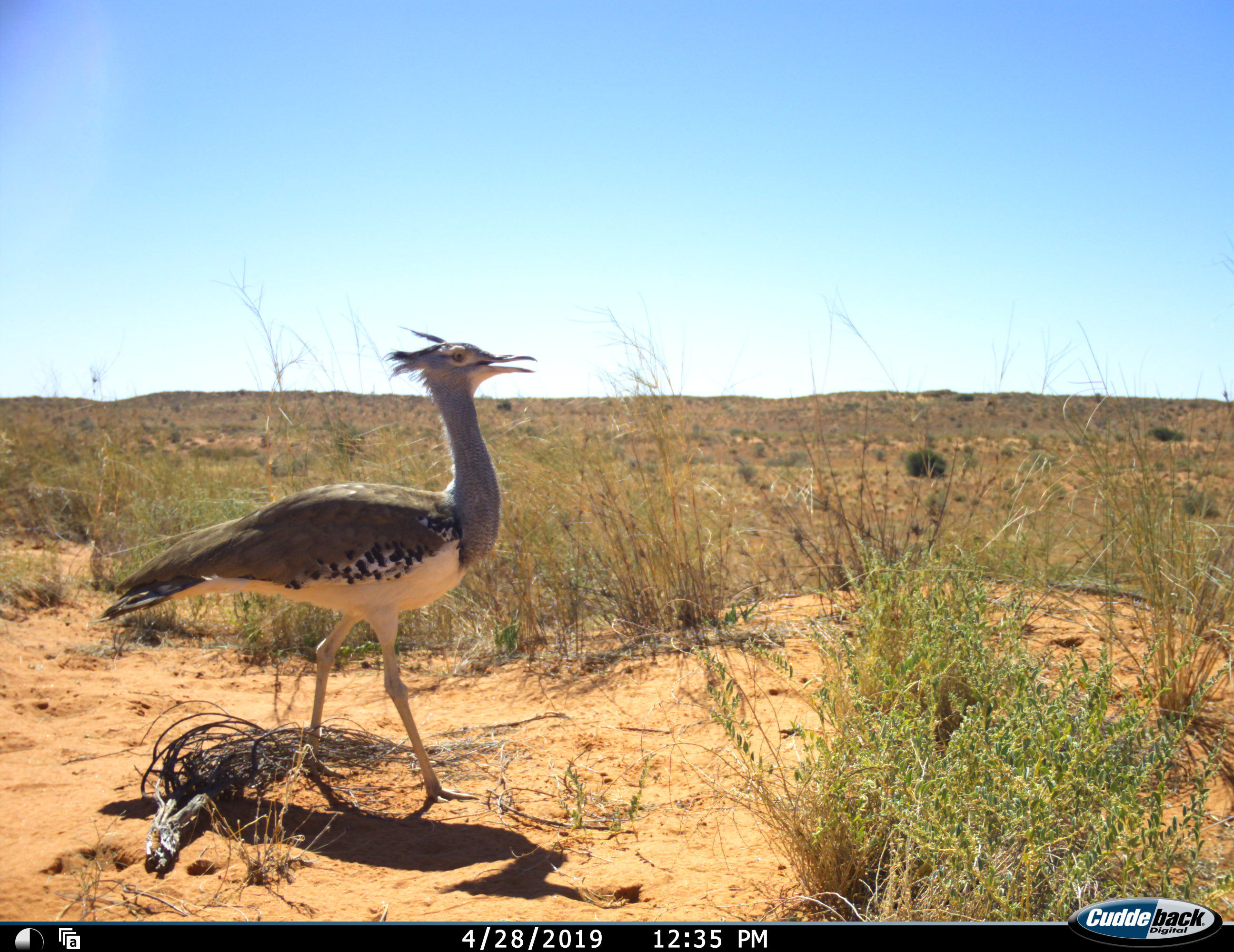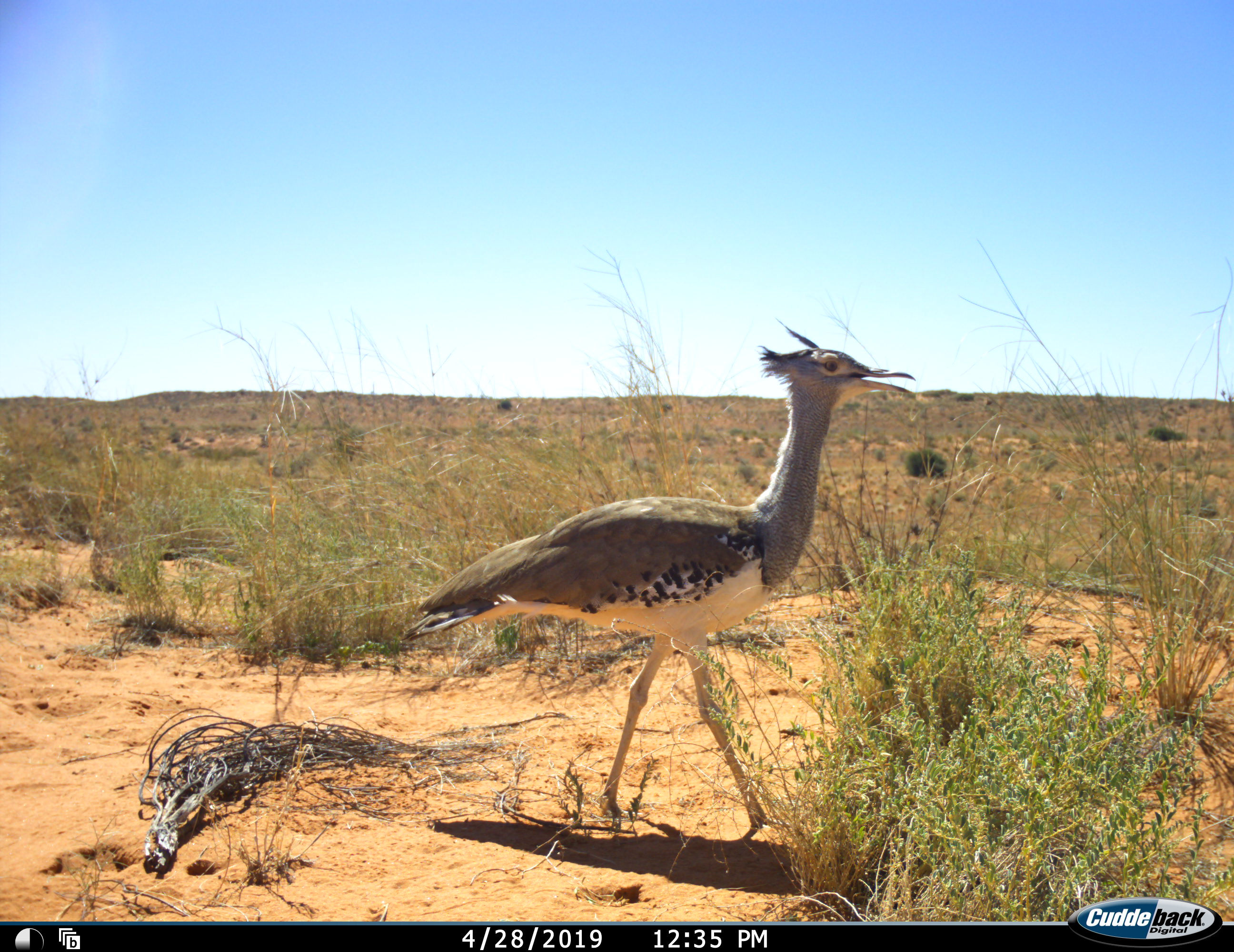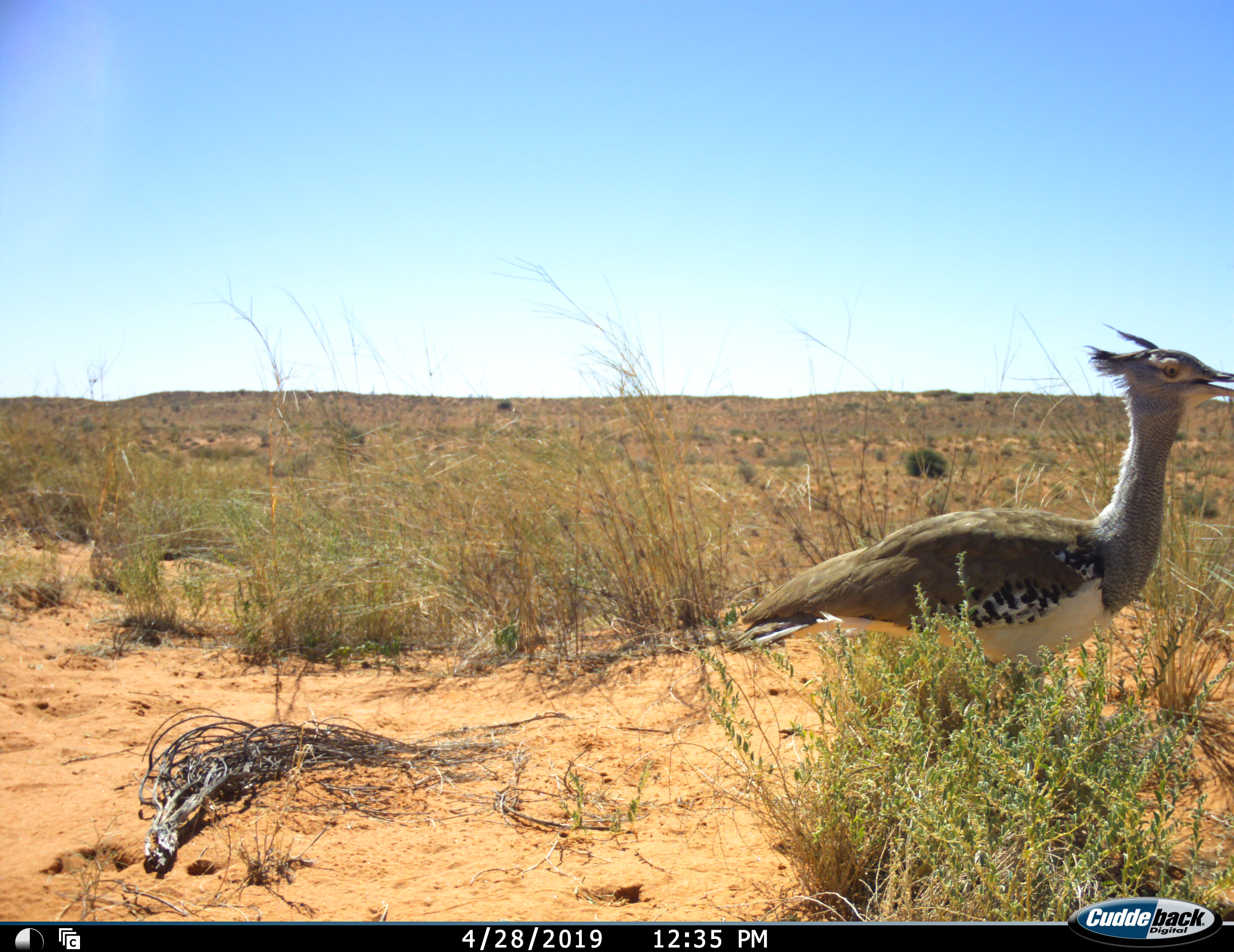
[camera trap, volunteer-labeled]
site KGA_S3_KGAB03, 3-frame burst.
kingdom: Animalia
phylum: Chordata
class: Aves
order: Otidiformes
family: Otididae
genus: Ardeotis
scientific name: Ardeotis kori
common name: kori bustard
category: bustardkori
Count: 1.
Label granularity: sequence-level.